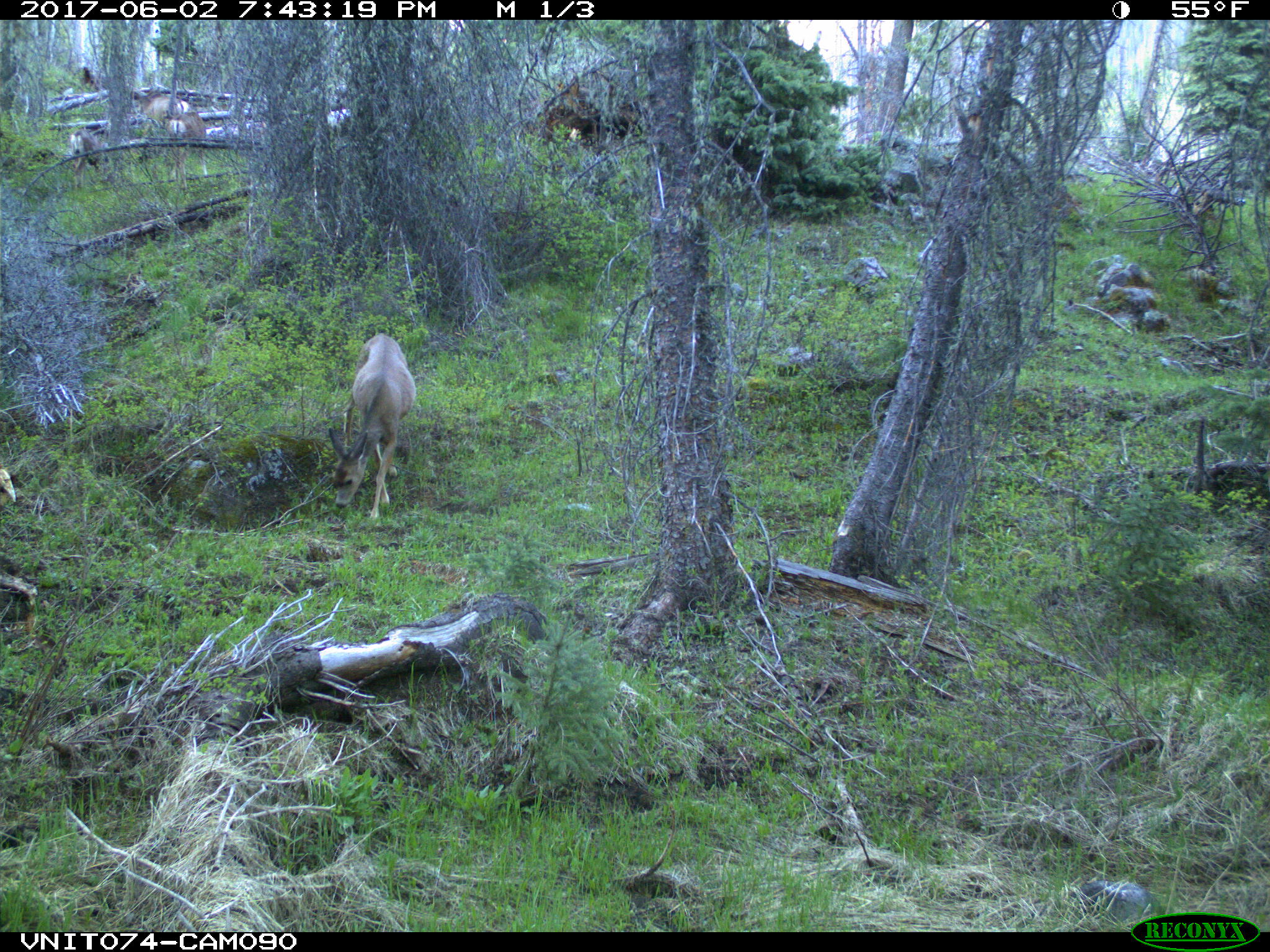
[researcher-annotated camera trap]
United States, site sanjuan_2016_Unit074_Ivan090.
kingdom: Animalia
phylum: Chordata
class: Mammalia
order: Artiodactyla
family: Cervidae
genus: Odocoileus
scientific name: Odocoileus hemionus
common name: mule deer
Odocoileus hemionus (mule deer).